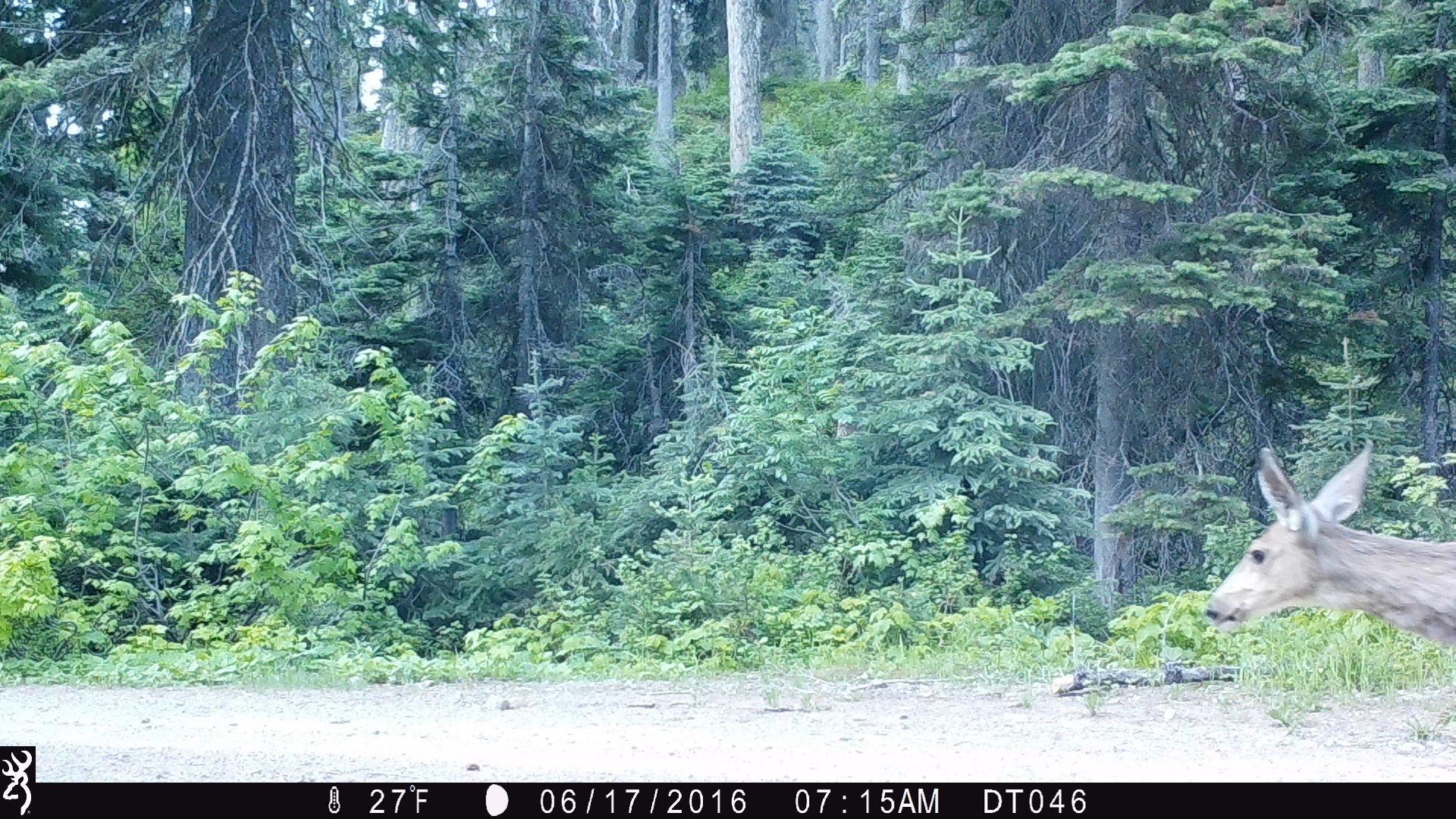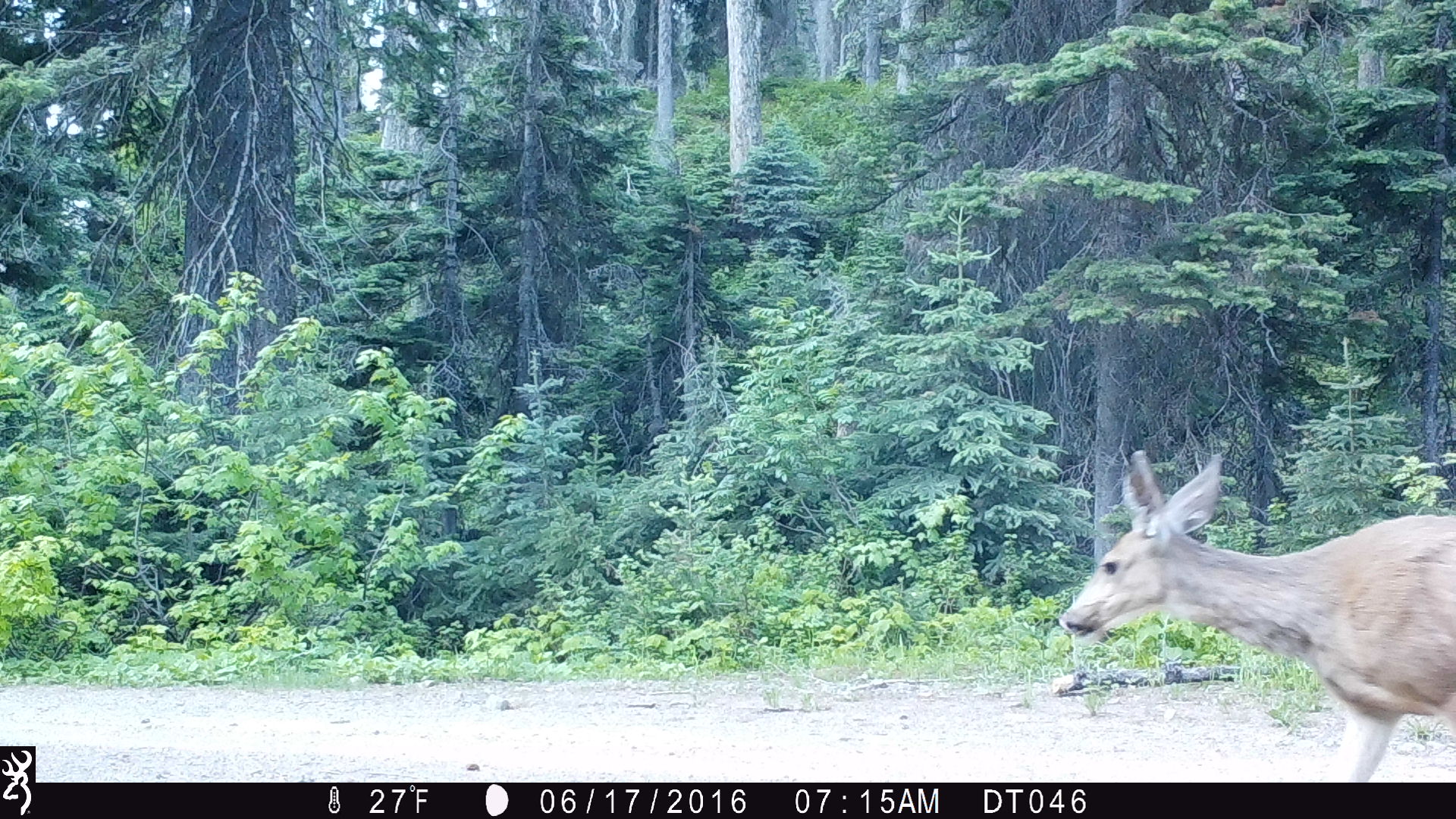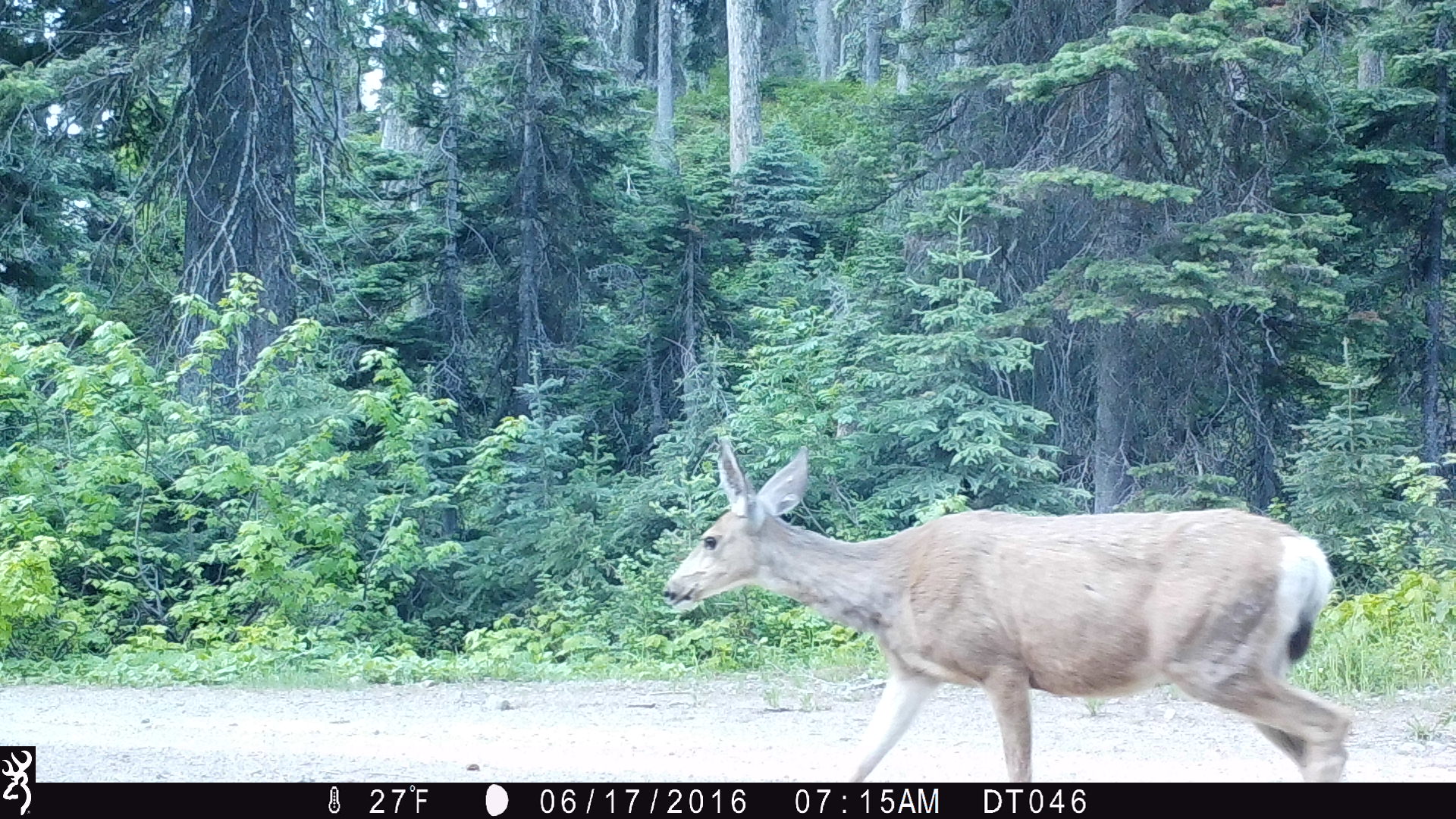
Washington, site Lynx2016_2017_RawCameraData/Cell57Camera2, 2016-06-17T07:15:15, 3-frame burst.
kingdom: Animalia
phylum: Chordata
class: Mammalia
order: Artiodactyla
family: Cervidae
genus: Odocoileus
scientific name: Odocoileus hemionus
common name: mule deer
Odocoileus hemionus (mule deer). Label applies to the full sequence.